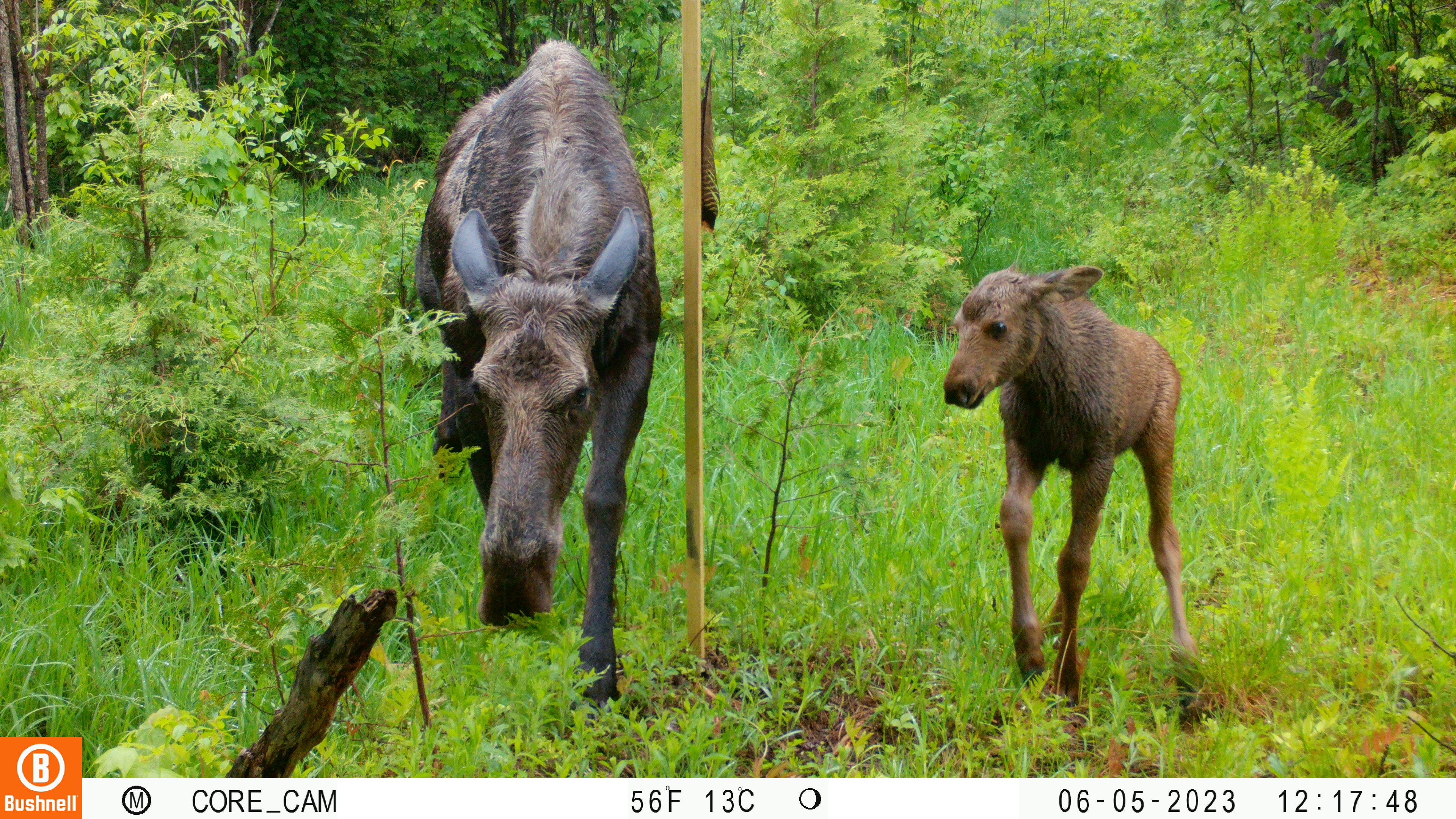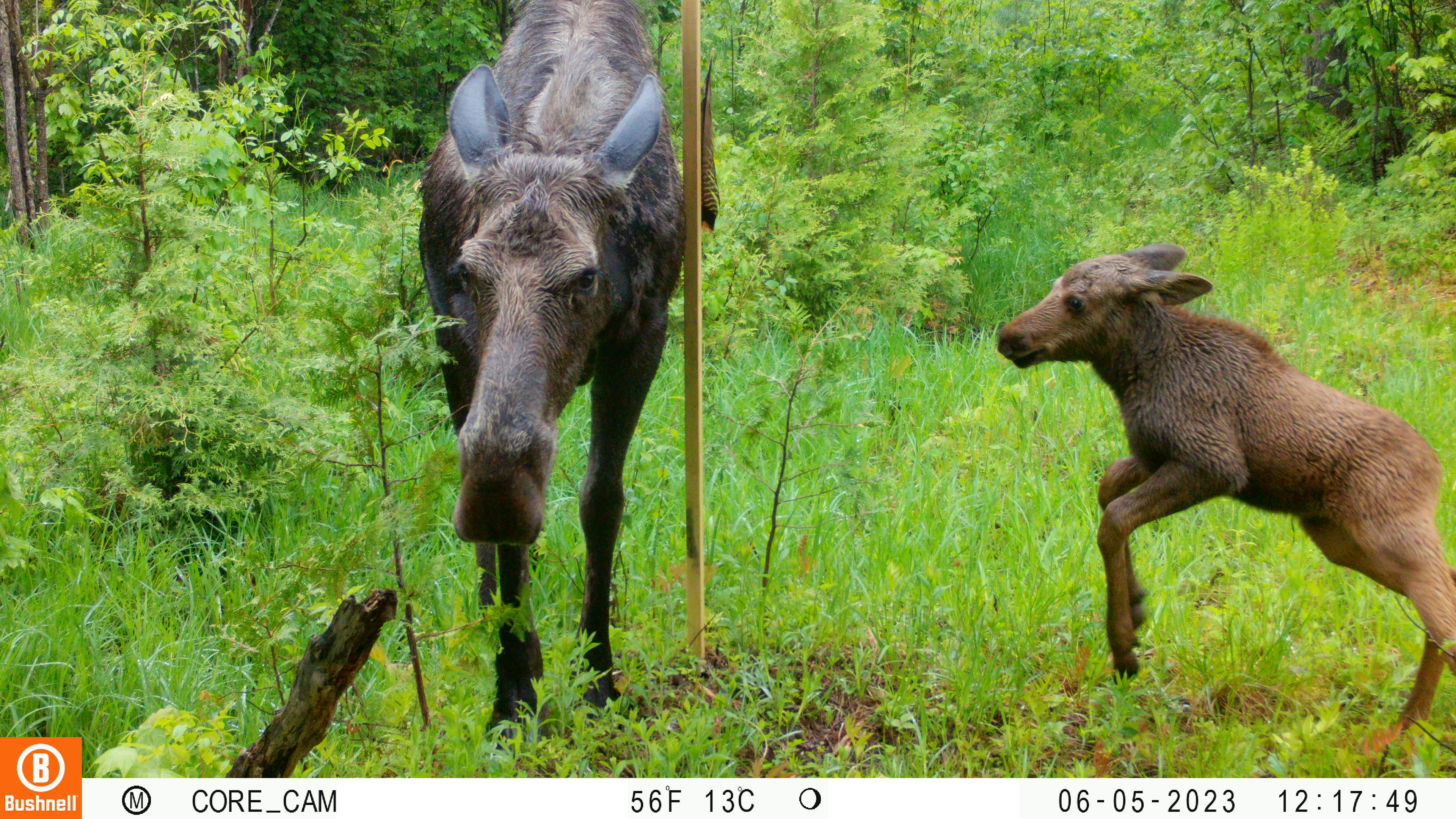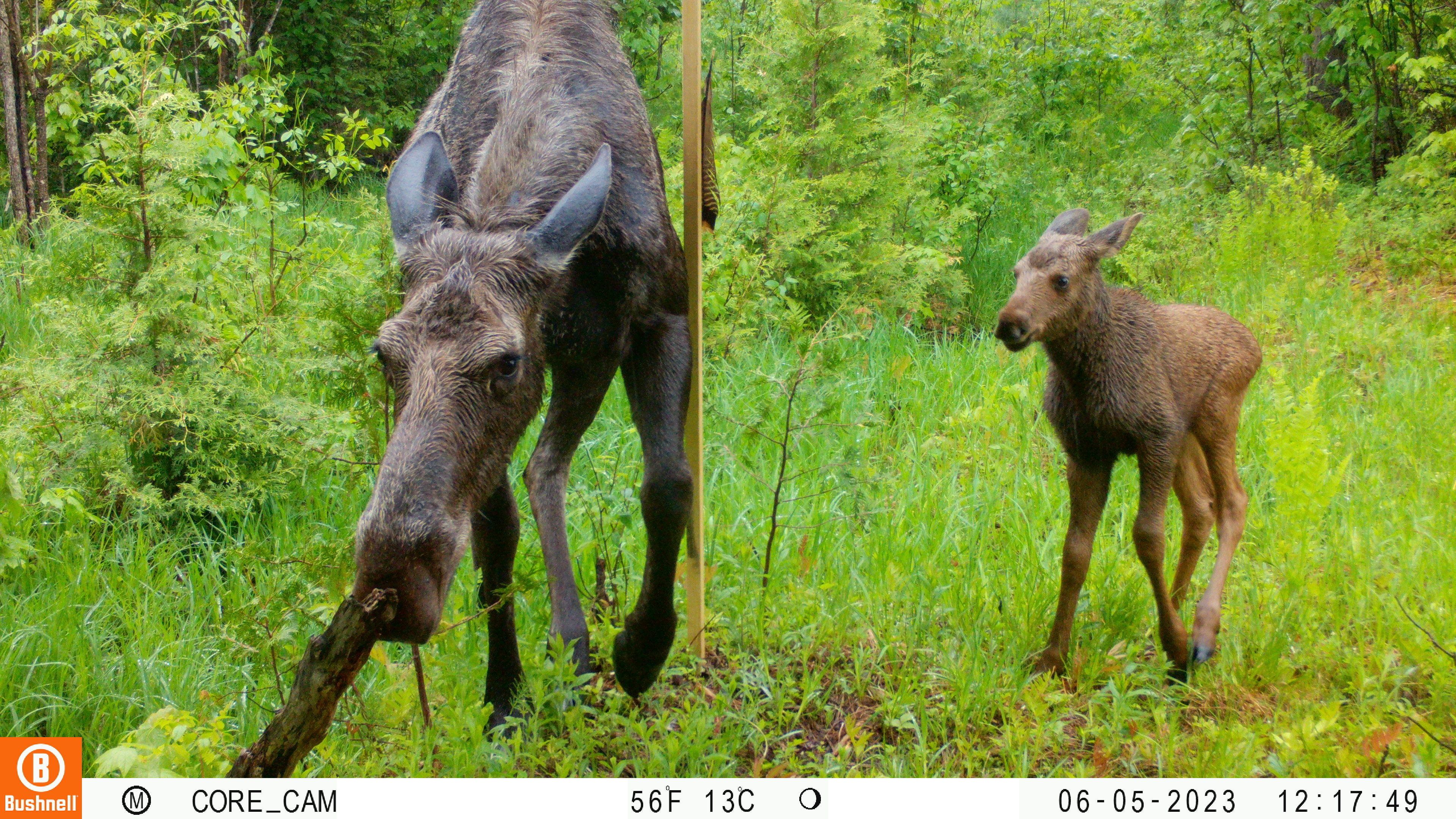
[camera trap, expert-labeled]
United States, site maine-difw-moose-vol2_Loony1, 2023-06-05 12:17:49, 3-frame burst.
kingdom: Animalia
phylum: Chordata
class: Mammalia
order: Artiodactyla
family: Cervidae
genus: Alces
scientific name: Alces alces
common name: moose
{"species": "moose (Alces alces)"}